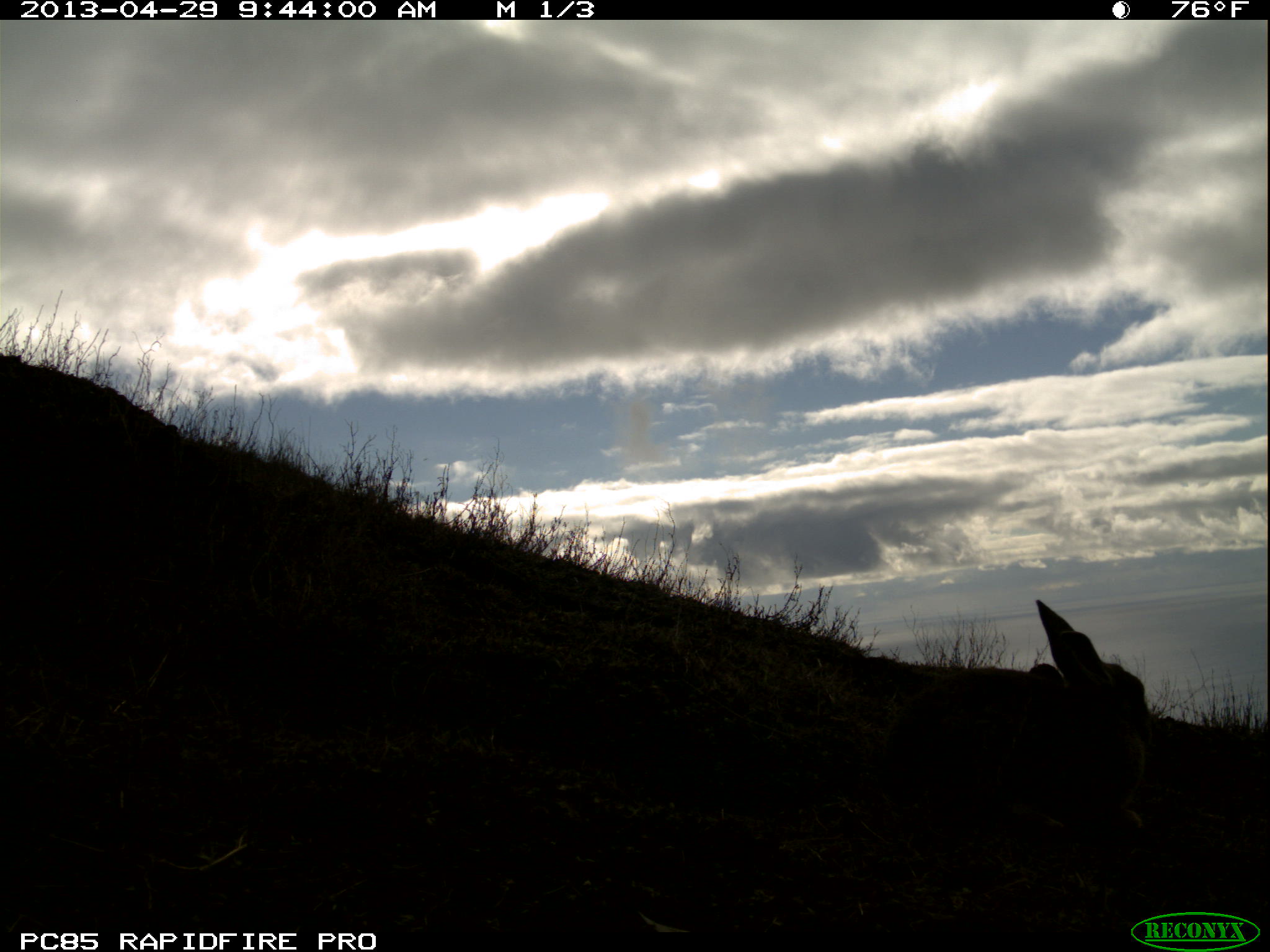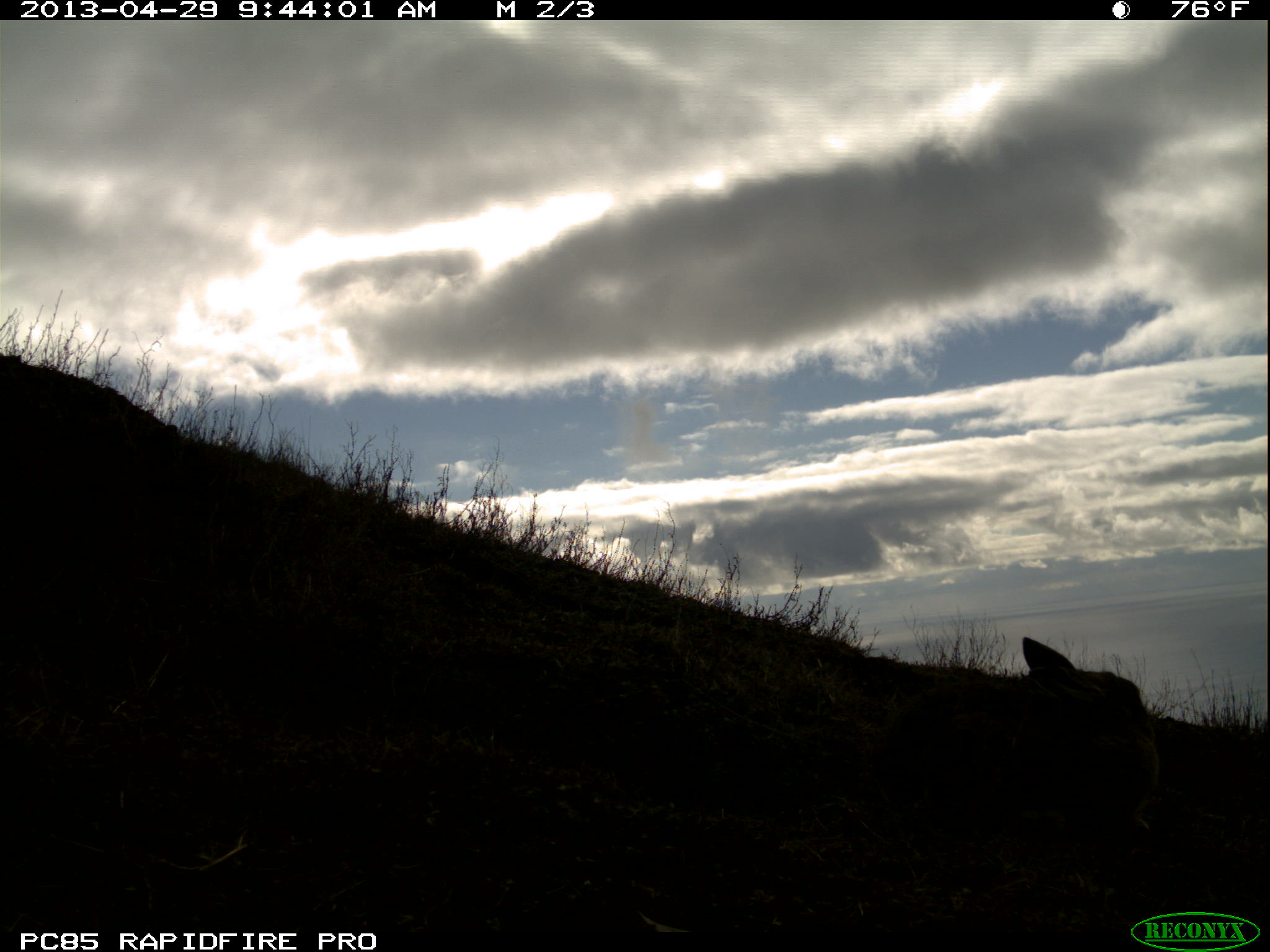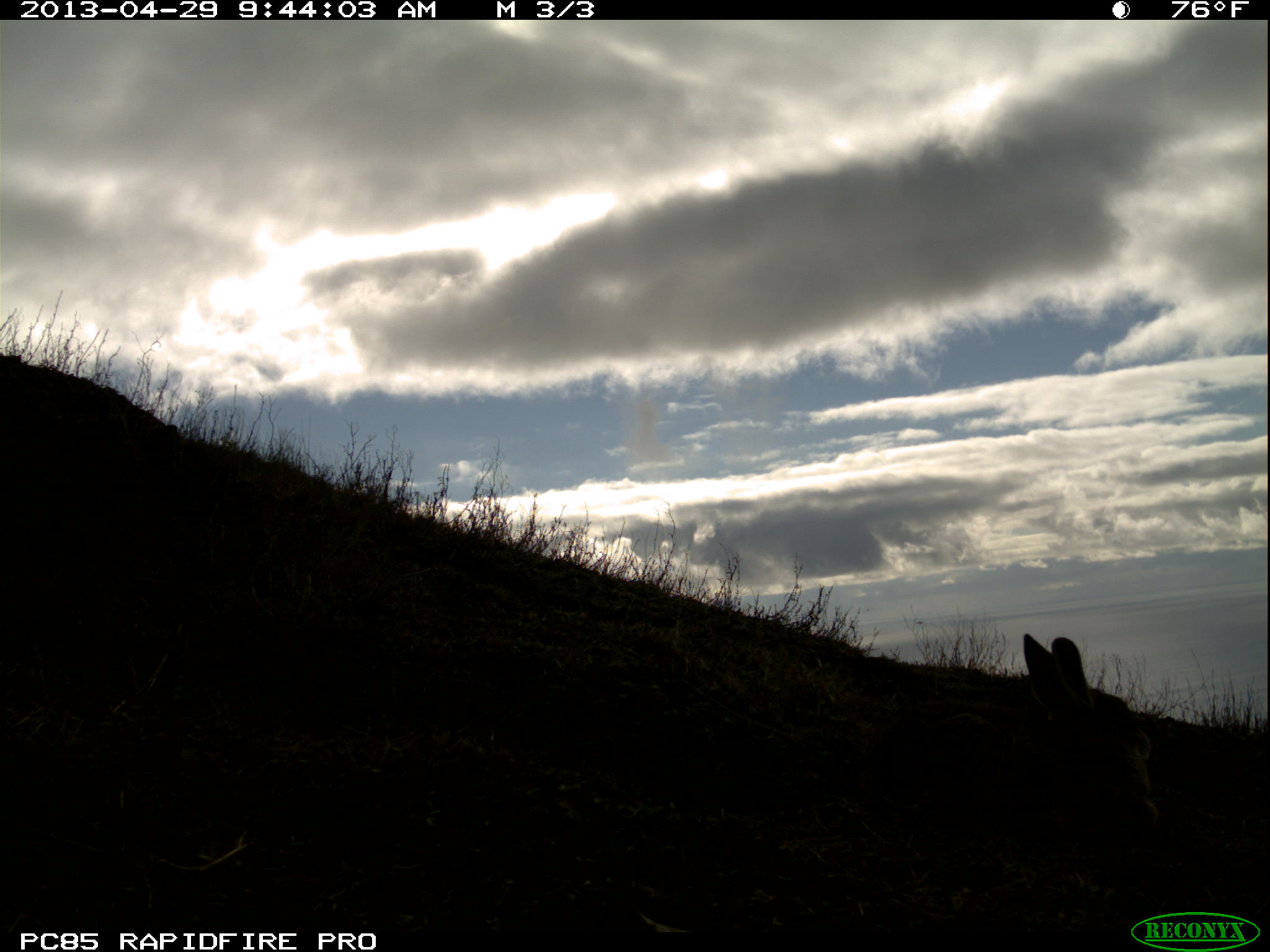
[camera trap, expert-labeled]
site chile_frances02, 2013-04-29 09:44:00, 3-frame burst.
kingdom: Animalia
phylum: Chordata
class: Mammalia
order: Lagomorpha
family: Leporidae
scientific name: Leporidae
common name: rabbits and hares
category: rabbit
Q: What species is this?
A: Rabbit (rabbits and hares) (Leporidae).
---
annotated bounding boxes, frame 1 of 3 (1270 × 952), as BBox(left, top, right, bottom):
rabbit: BBox(855, 589, 1163, 852)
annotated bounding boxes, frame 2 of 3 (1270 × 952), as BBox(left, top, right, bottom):
rabbit: BBox(869, 641, 1171, 842)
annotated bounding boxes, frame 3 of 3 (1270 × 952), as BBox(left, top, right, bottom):
rabbit: BBox(842, 628, 1170, 861)